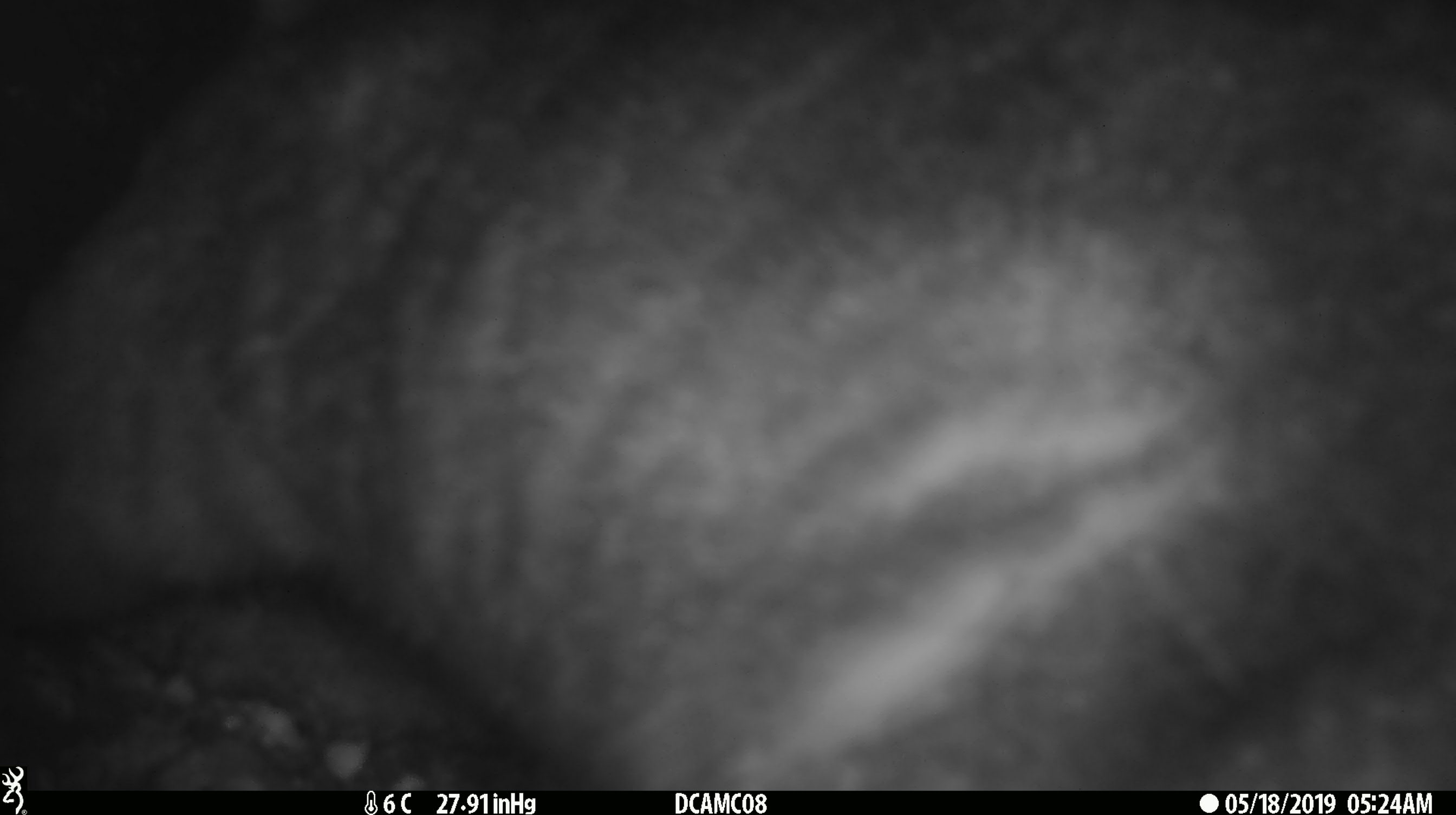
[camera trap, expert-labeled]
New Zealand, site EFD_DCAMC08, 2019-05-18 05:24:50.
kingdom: Animalia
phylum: Chordata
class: Mammalia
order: Diprotodontia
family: Phalangeridae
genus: Trichosurus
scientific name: Trichosurus vulpecula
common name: common brushtail possum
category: possum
Possum (common brushtail possum) (Trichosurus vulpecula).